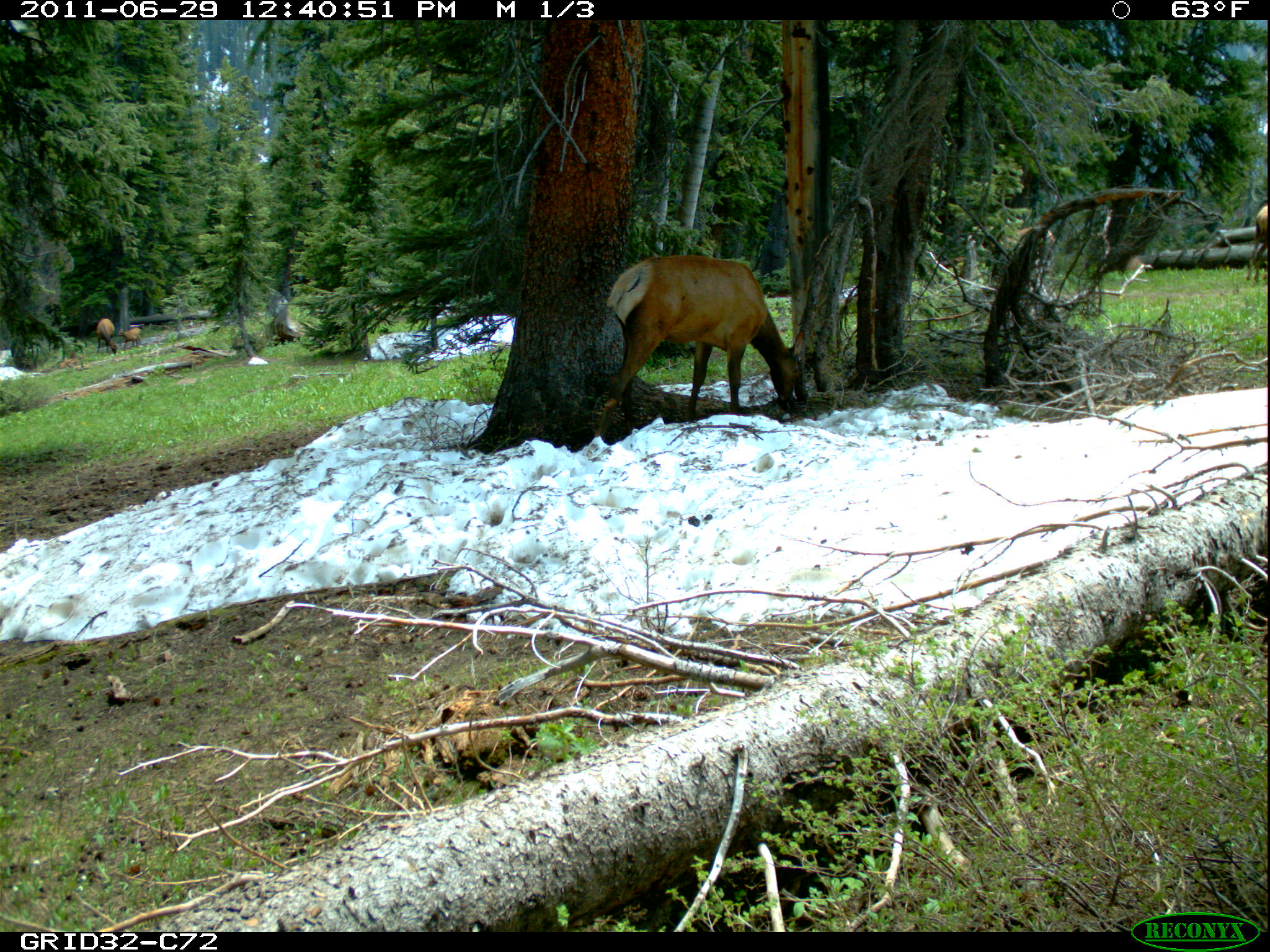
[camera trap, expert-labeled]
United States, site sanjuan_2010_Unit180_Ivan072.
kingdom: Animalia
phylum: Chordata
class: Mammalia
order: Artiodactyla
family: Cervidae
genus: Cervus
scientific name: Cervus elaphus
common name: red deer